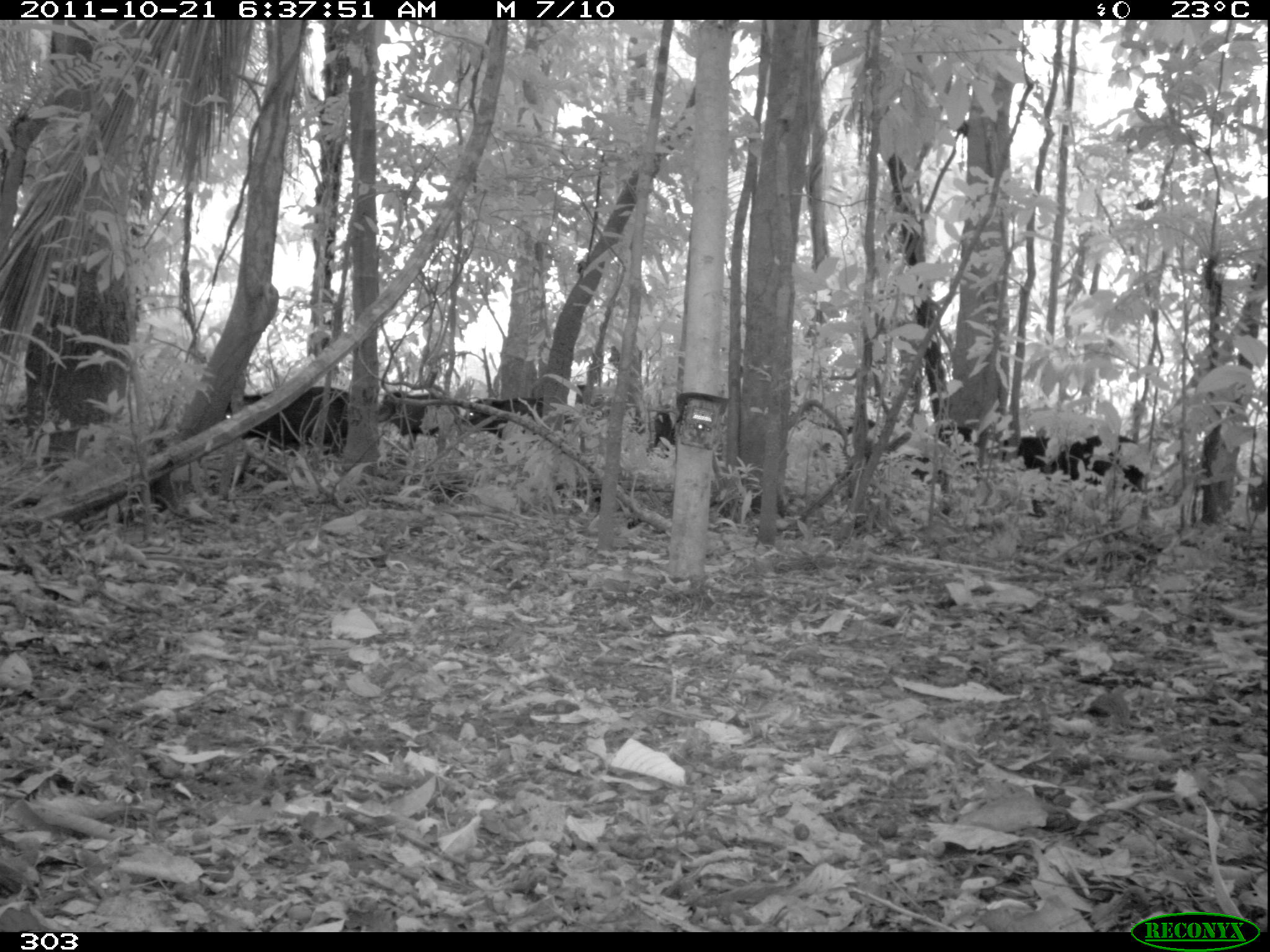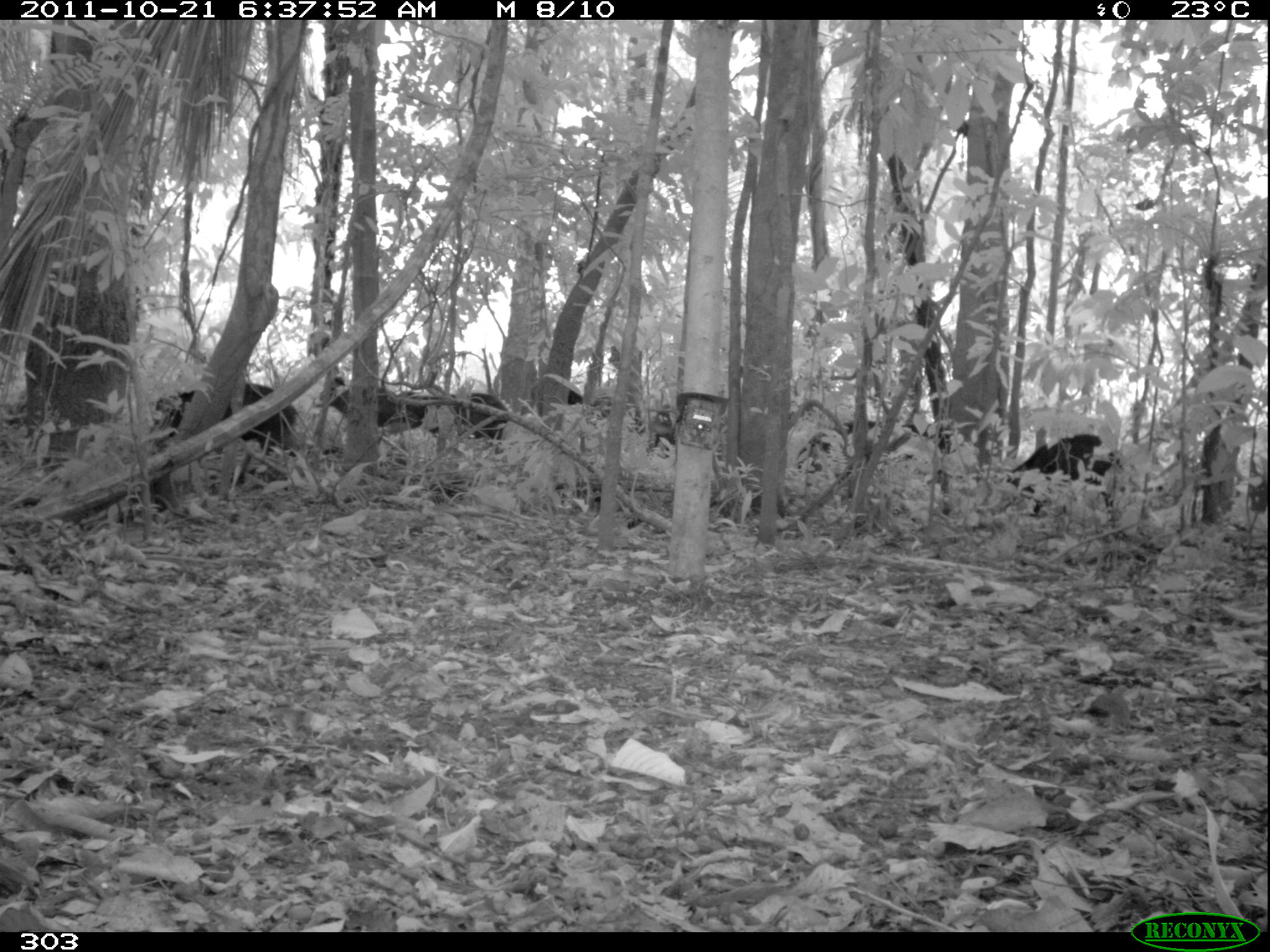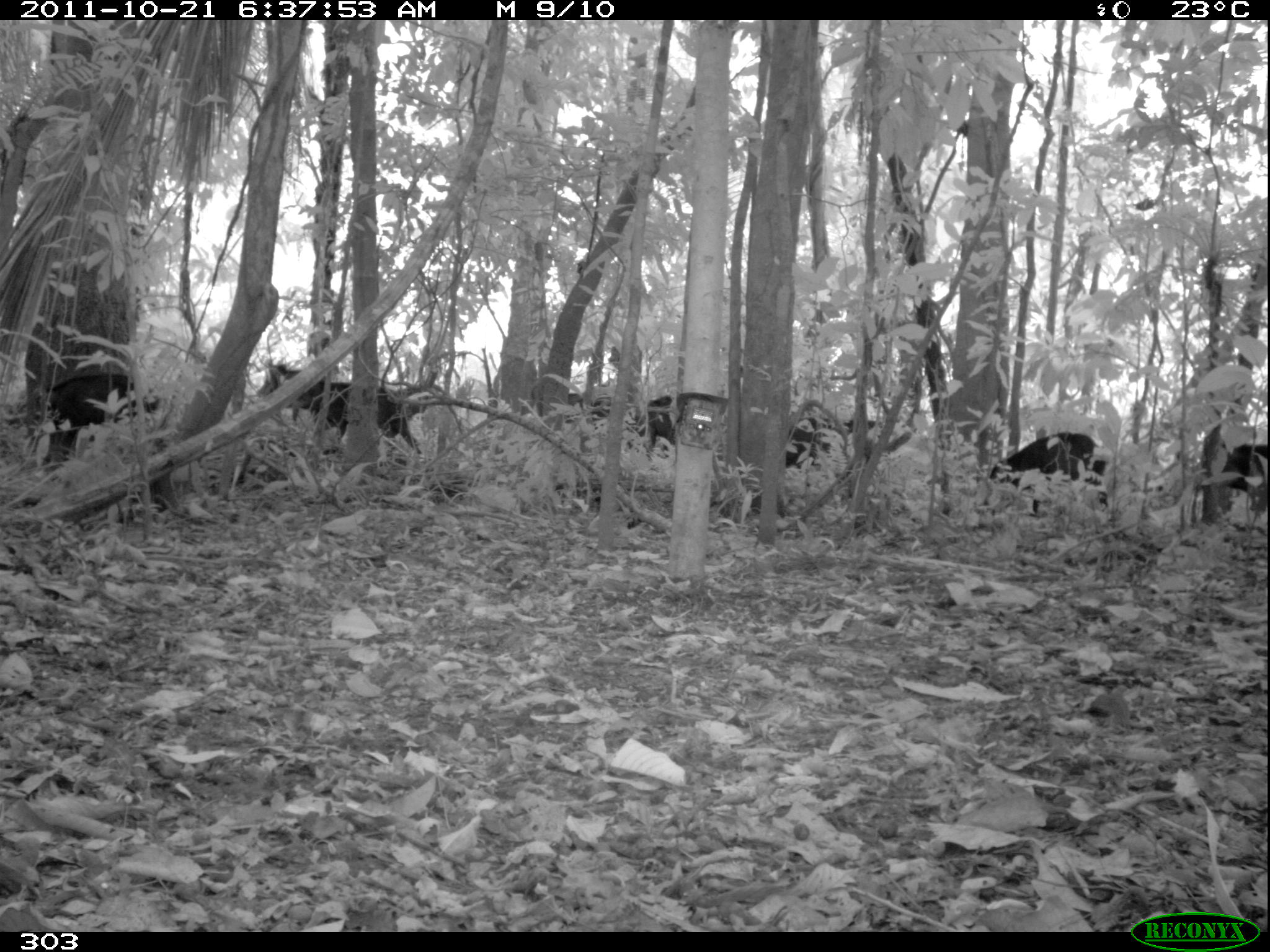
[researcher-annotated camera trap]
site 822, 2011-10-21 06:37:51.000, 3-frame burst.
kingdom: Animalia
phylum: Chordata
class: Mammalia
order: Artiodactyla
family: Tayassuidae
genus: Tayassu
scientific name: Tayassu pecari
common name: white-lipped peccary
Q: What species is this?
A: Tayassu pecari (white-lipped peccary).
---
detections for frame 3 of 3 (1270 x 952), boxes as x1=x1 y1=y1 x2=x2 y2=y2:
tayassu pecari: x1=258 y1=364 x2=422 y2=461; x1=42 y1=369 x2=162 y2=472; x1=986 y1=432 x2=1112 y2=518; x1=784 y1=399 x2=877 y2=487; x1=626 y1=391 x2=730 y2=463; x1=1216 y1=443 x2=1269 y2=510; x1=564 y1=389 x2=616 y2=429